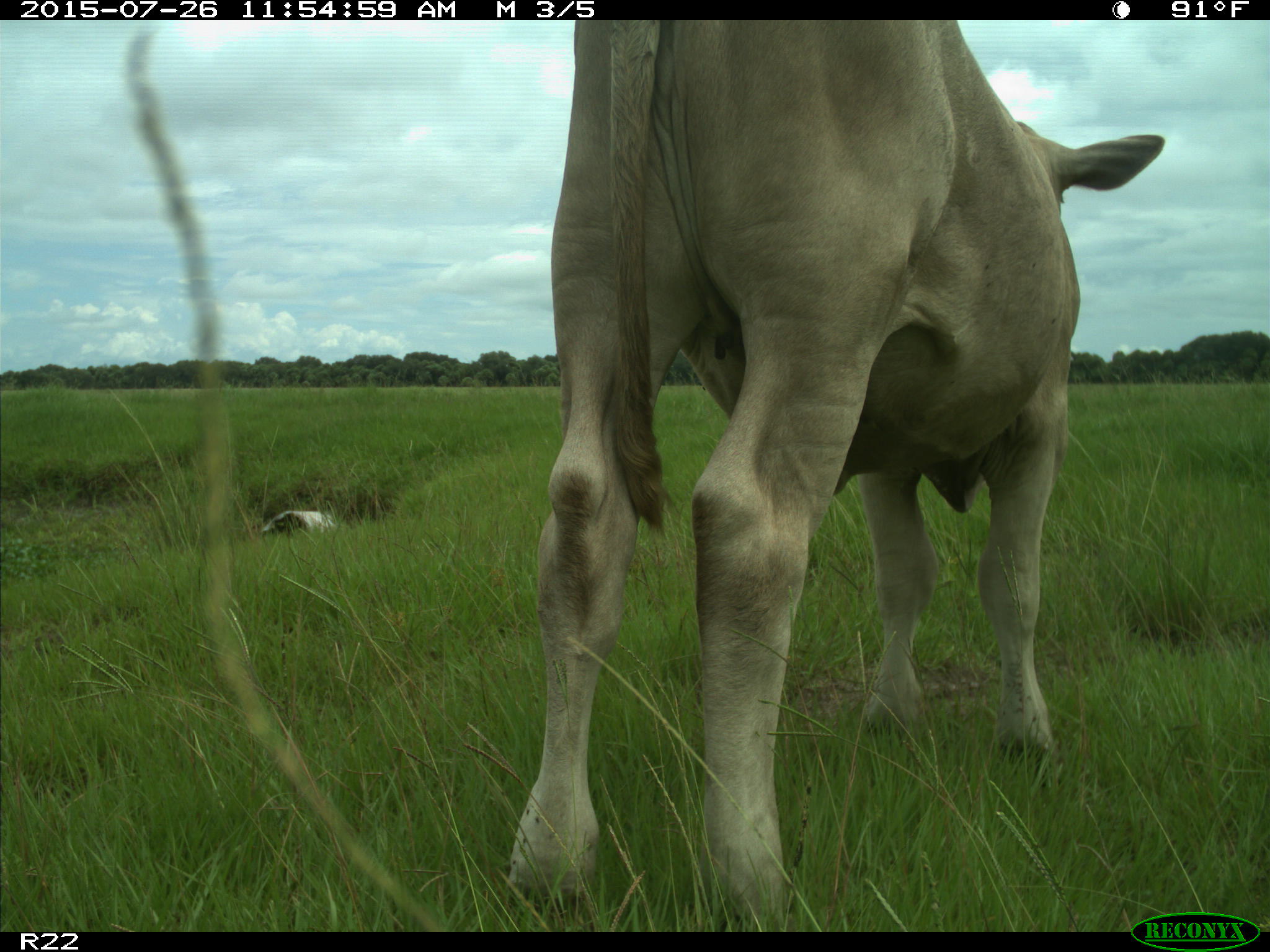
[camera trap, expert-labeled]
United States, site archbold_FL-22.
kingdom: Animalia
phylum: Chordata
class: Mammalia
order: Artiodactyla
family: Bovidae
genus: Bos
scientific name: Bos taurus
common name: domestic cow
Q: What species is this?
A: Bos taurus (domestic cow).